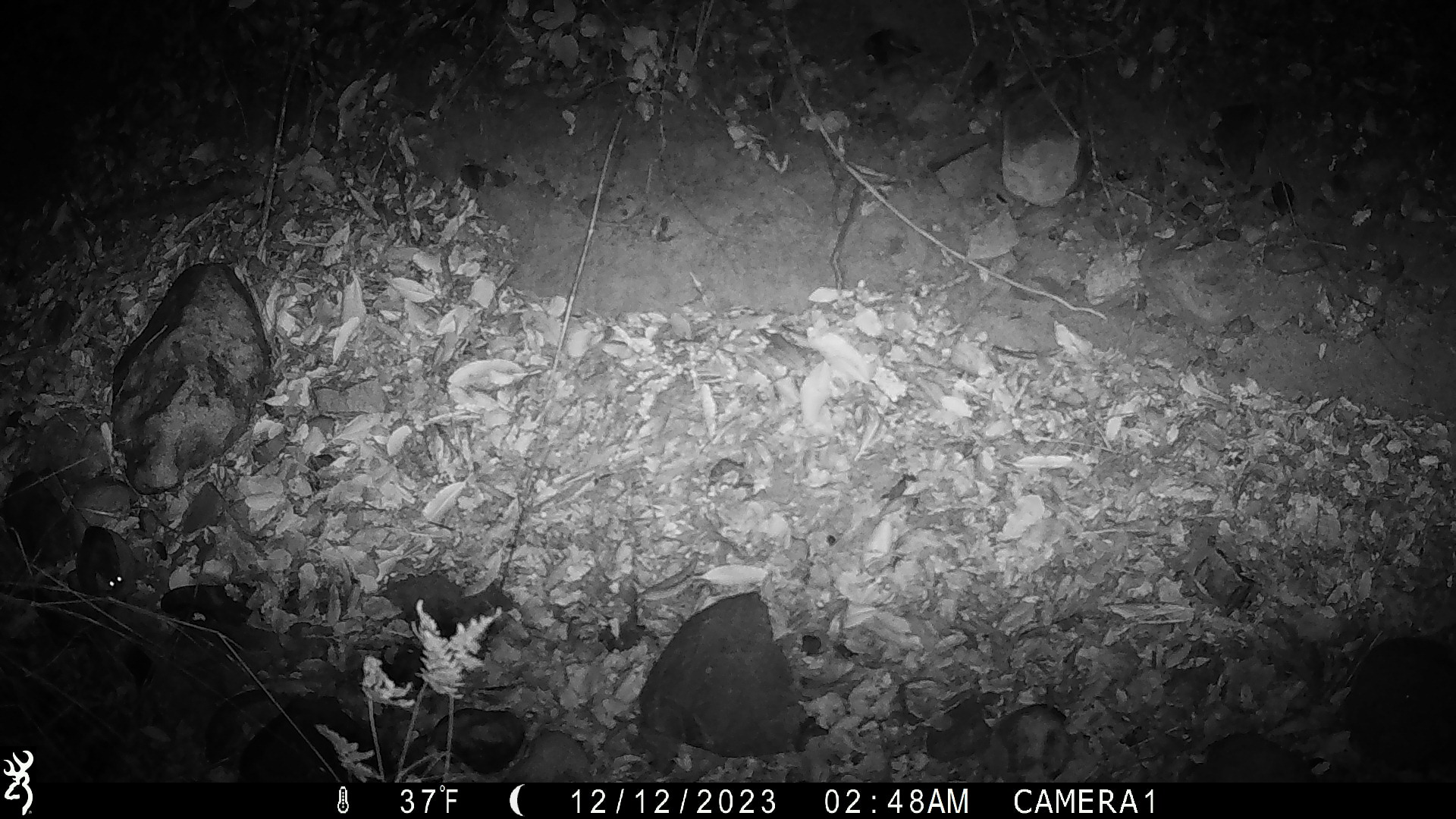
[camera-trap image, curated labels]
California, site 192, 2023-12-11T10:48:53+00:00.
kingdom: Animalia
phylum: Chordata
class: Mammalia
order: Rodentia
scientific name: Rodentia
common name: mouse or rat